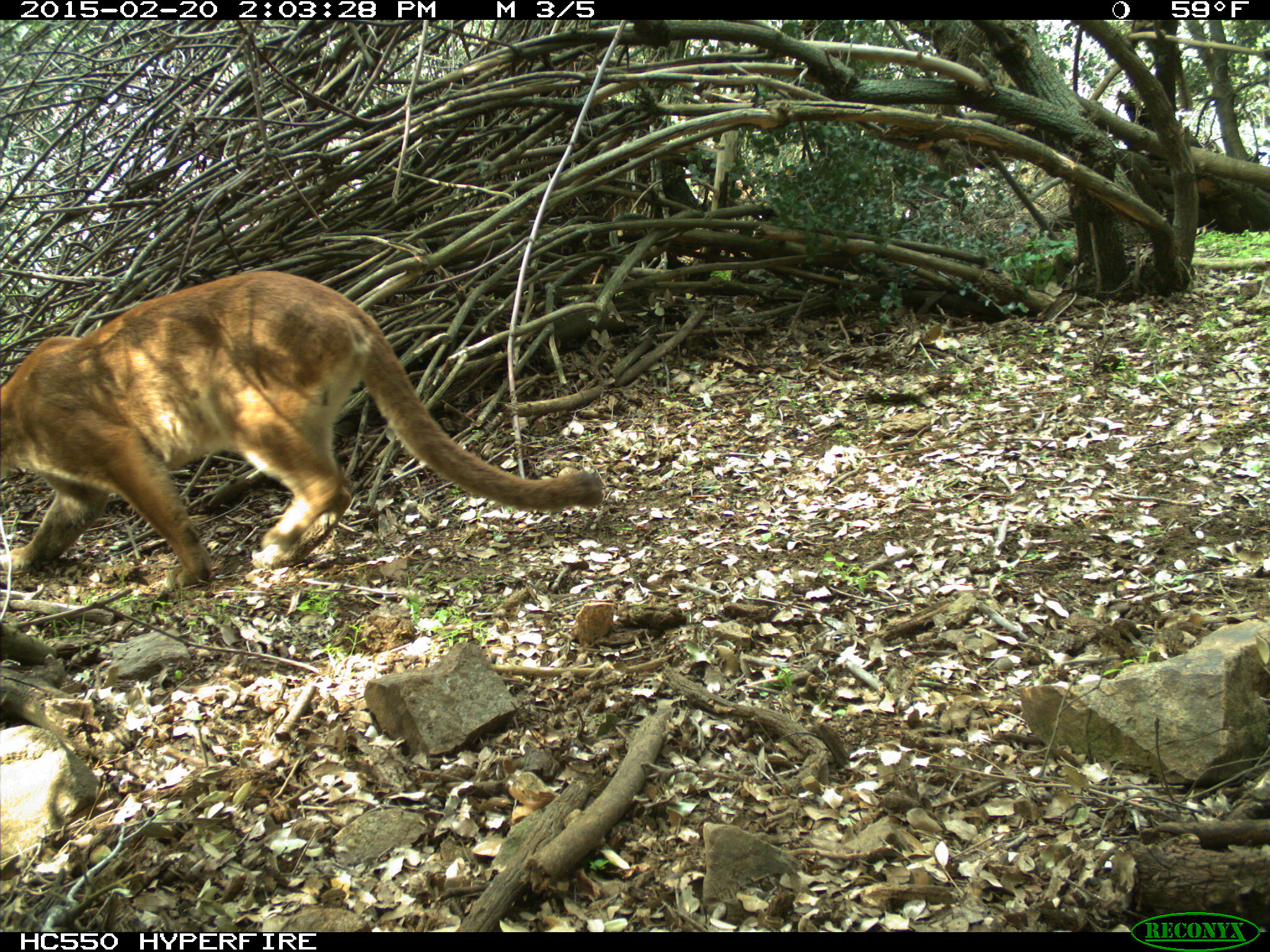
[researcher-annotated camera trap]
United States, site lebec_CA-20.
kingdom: Animalia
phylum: Chordata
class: Mammalia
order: Carnivora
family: Felidae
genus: Puma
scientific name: Puma concolor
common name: mountain lion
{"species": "Puma concolor (mountain lion)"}